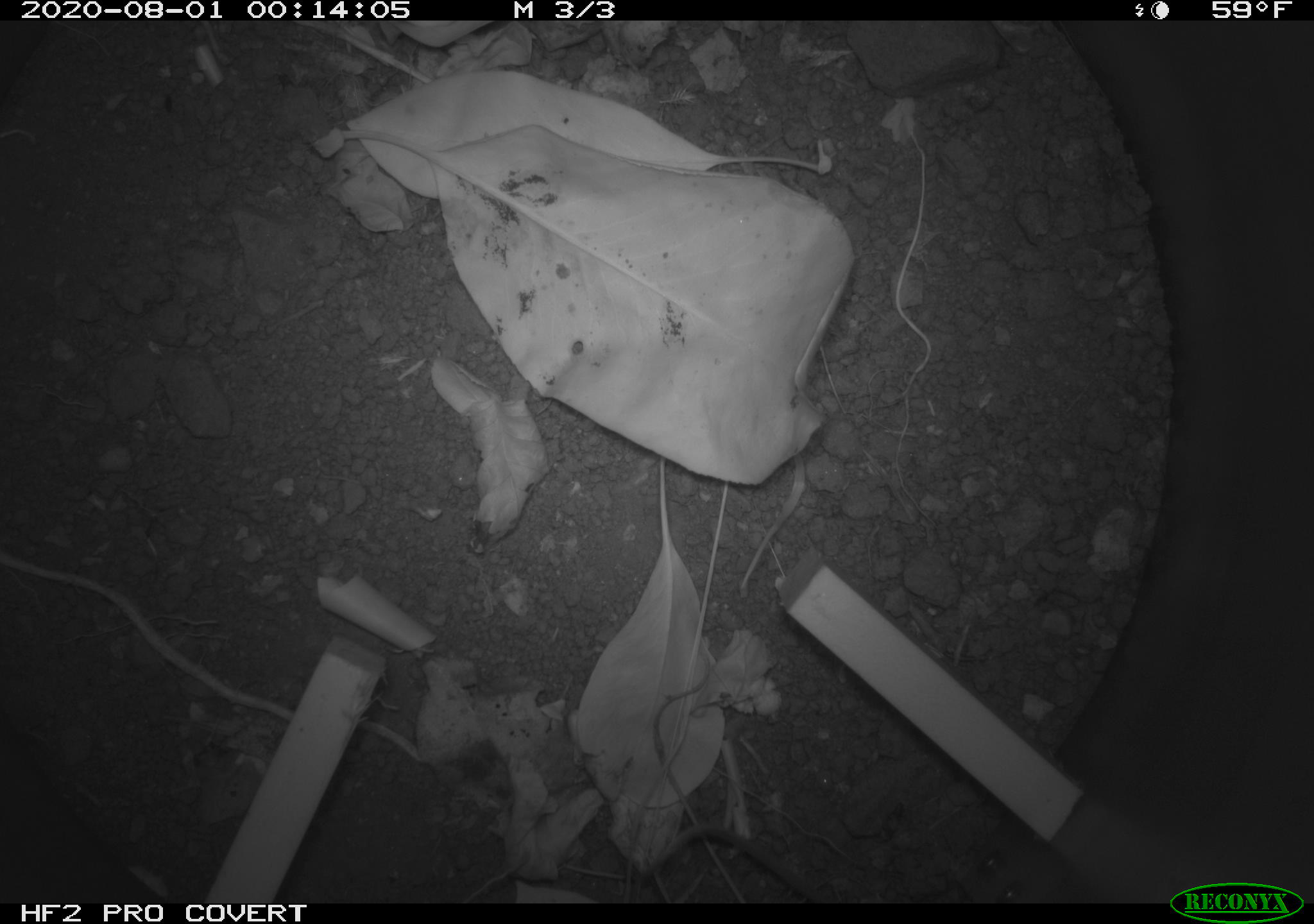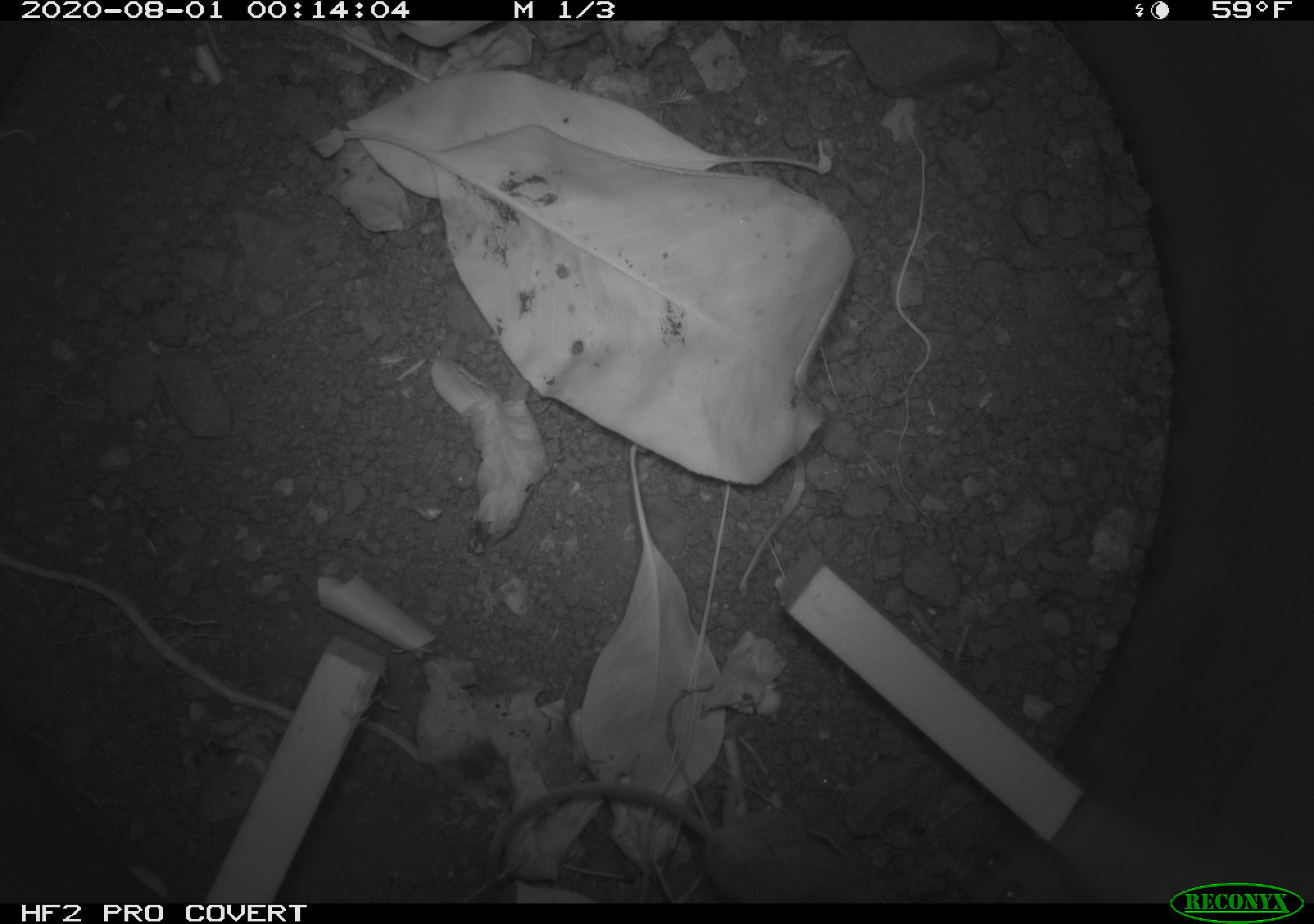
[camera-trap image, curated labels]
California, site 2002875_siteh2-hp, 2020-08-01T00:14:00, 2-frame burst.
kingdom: Animalia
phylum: Chordata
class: Mammalia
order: Rodentia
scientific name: Rodentia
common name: rodent